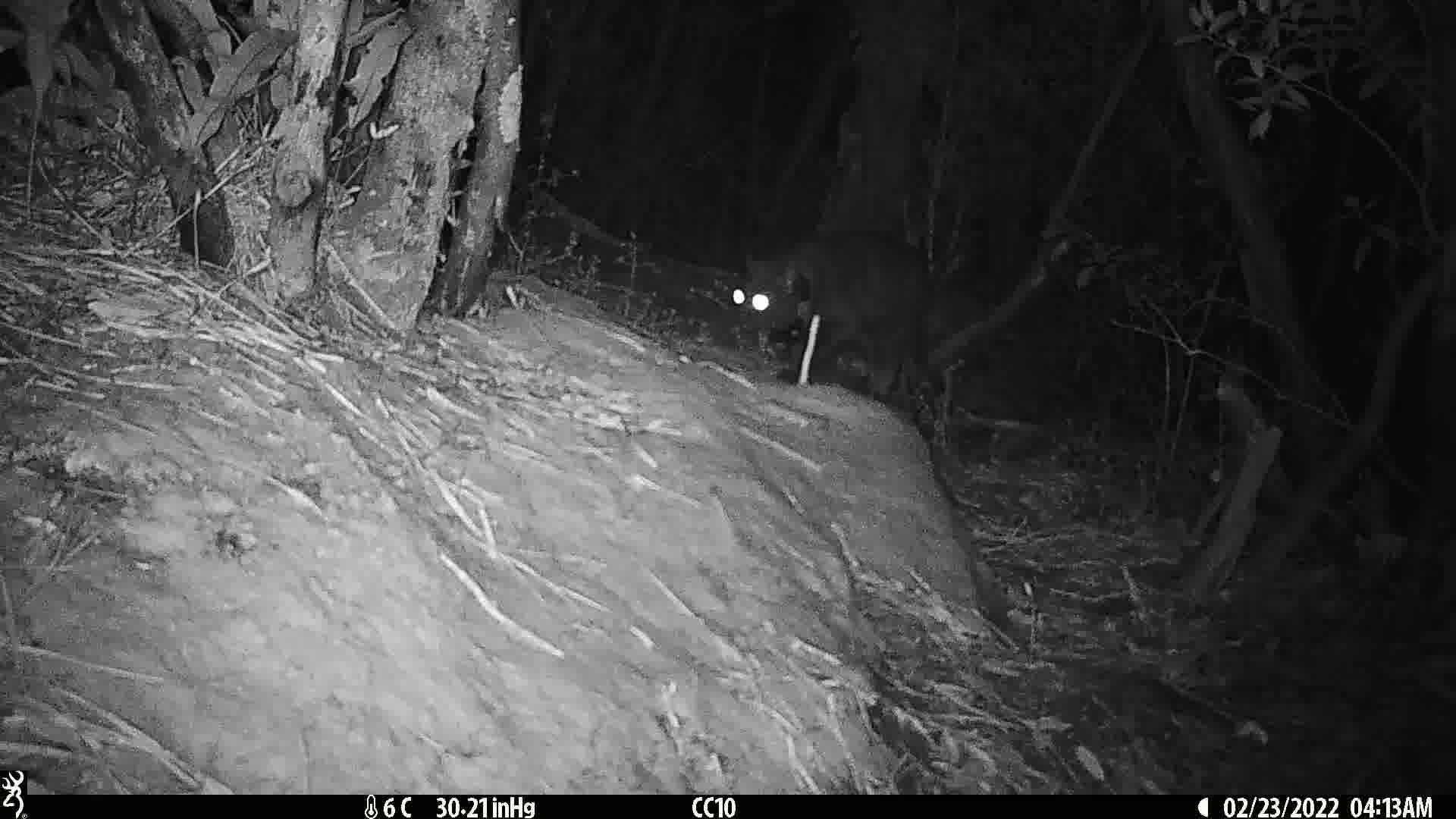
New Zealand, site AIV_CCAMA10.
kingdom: Animalia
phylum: Chordata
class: Mammalia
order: Carnivora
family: Felidae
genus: Felis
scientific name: Felis catus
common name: domestic cat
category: cat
Cat (domestic cat) (Felis catus).